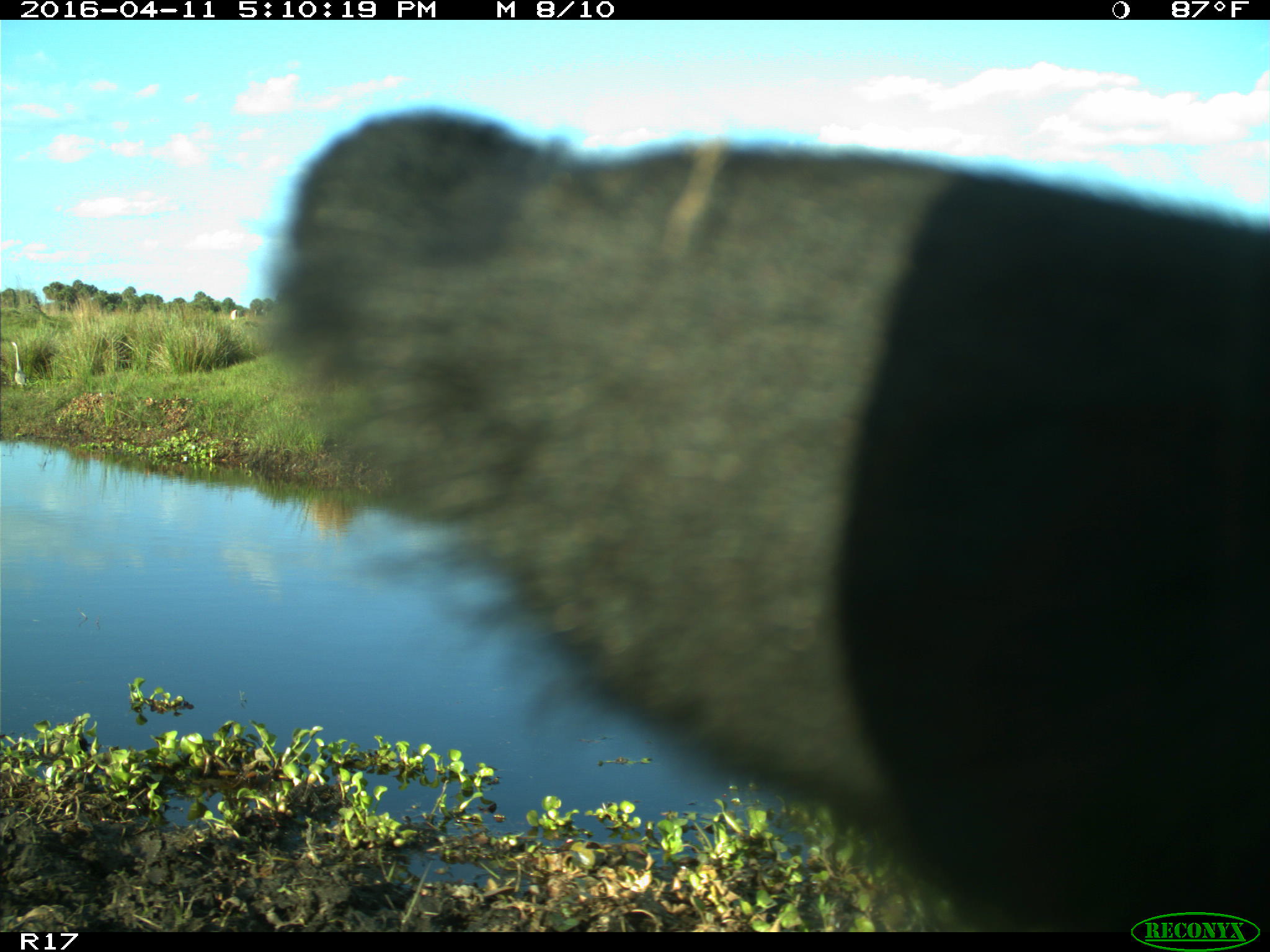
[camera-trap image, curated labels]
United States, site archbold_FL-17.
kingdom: Animalia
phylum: Chordata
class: Mammalia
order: Artiodactyla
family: Bovidae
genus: Bos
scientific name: Bos taurus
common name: domestic cow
Bos taurus (domestic cow).